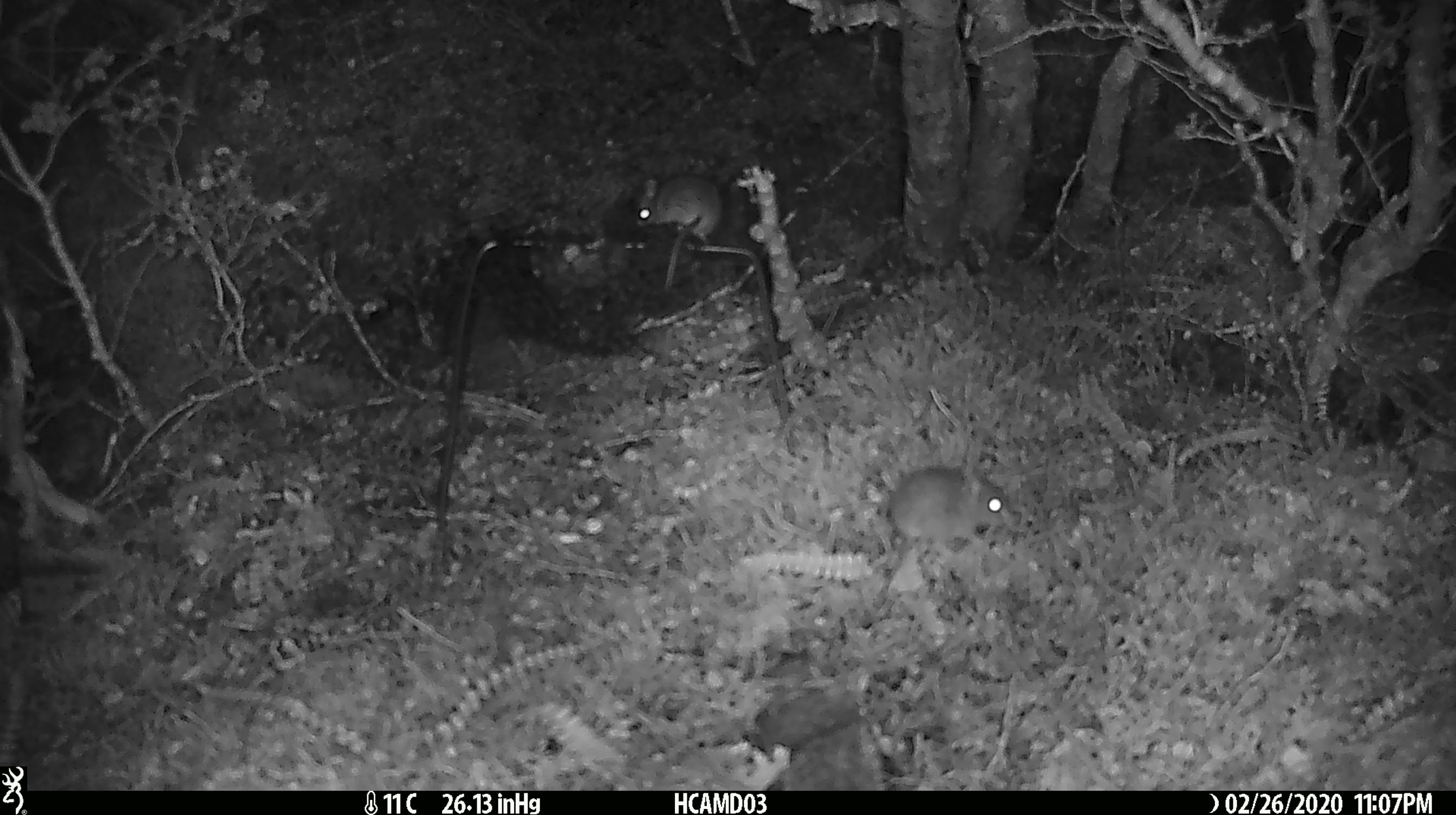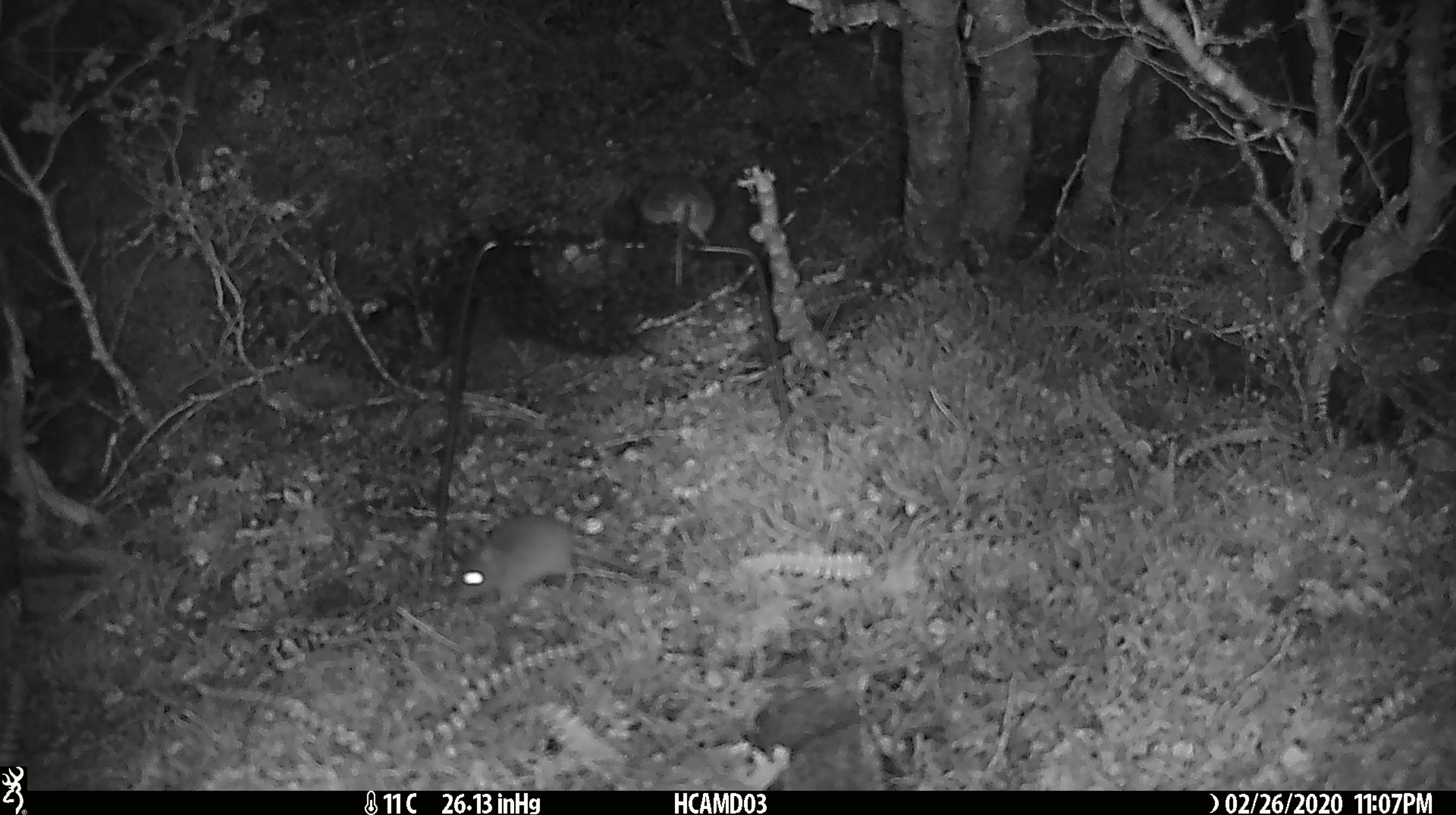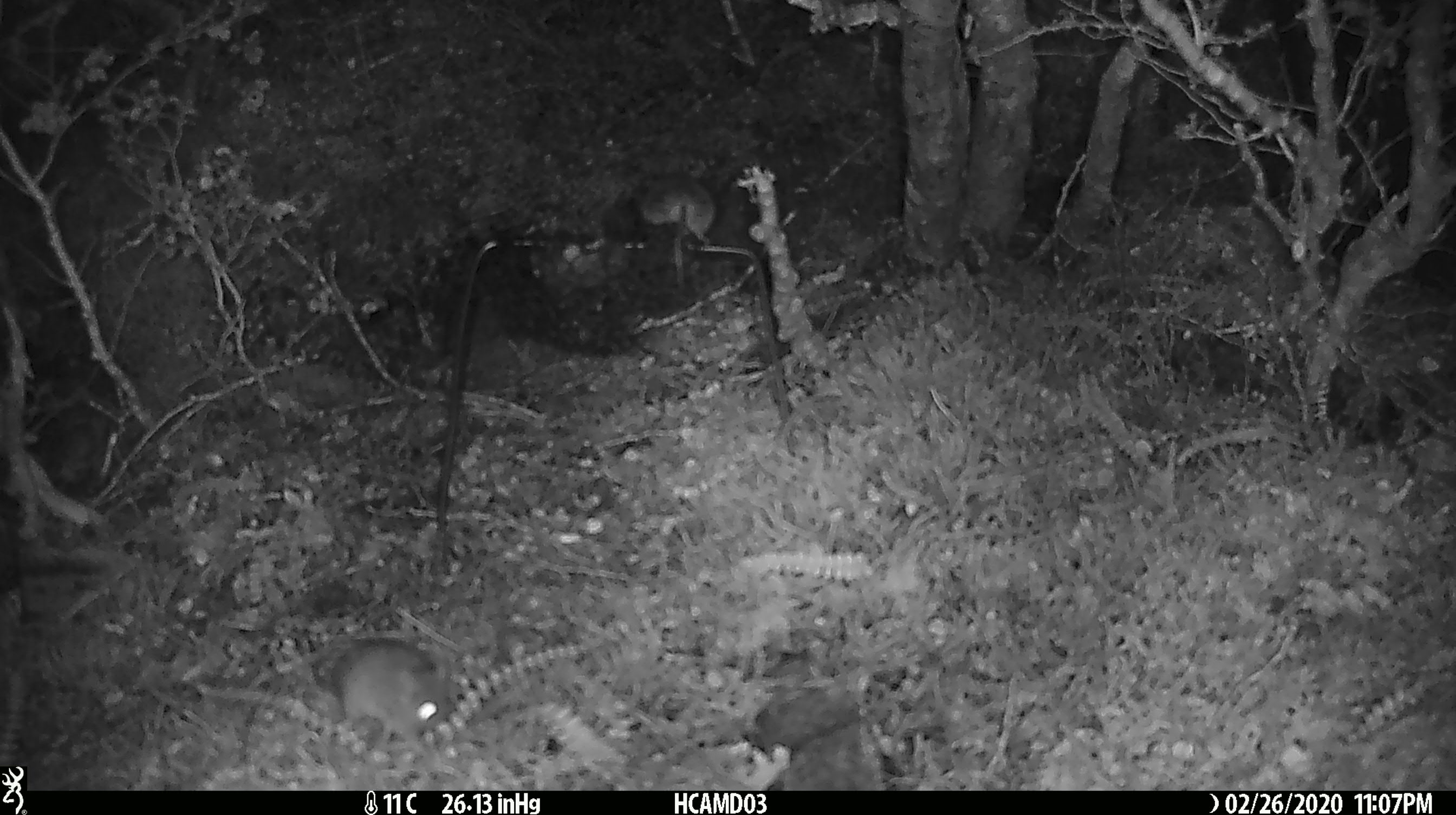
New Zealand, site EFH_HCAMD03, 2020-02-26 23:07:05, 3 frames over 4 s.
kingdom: Animalia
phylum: Chordata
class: Mammalia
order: Rodentia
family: Muridae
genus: Mus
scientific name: Mus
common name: mouse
Mouse (Mus).